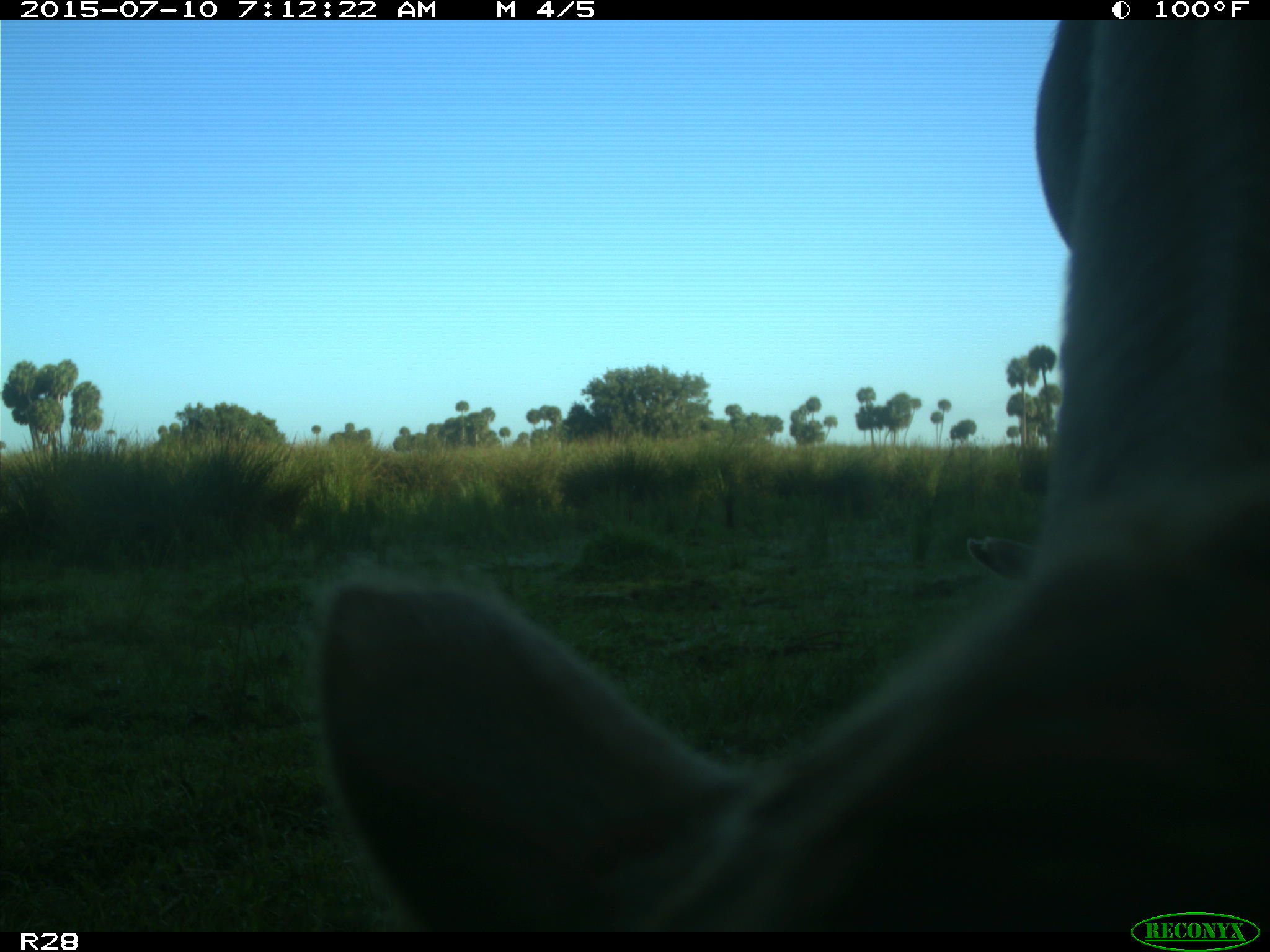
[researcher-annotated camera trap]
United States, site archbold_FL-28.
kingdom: Animalia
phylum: Chordata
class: Mammalia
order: Artiodactyla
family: Bovidae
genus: Bos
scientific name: Bos taurus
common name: domestic cow